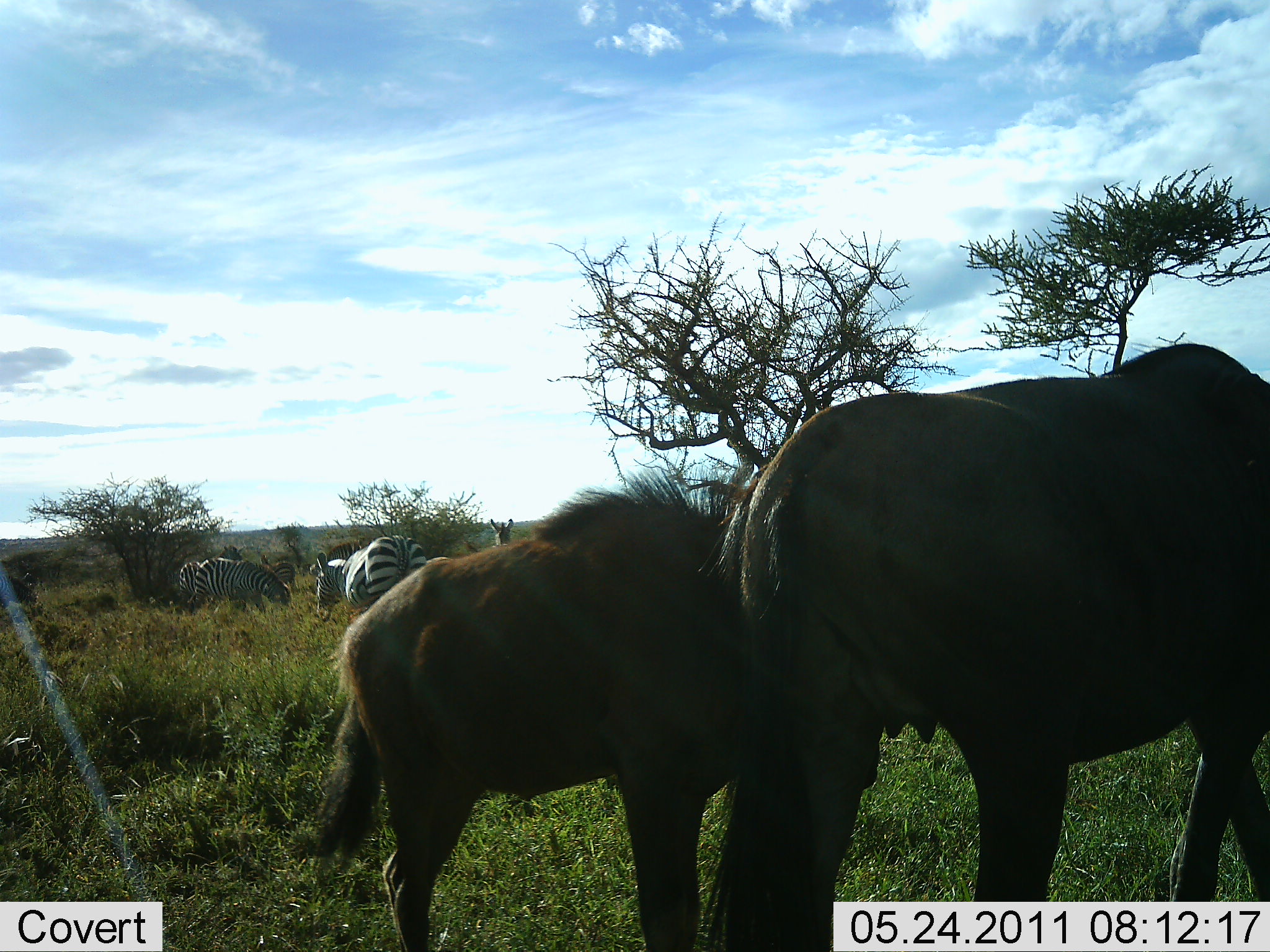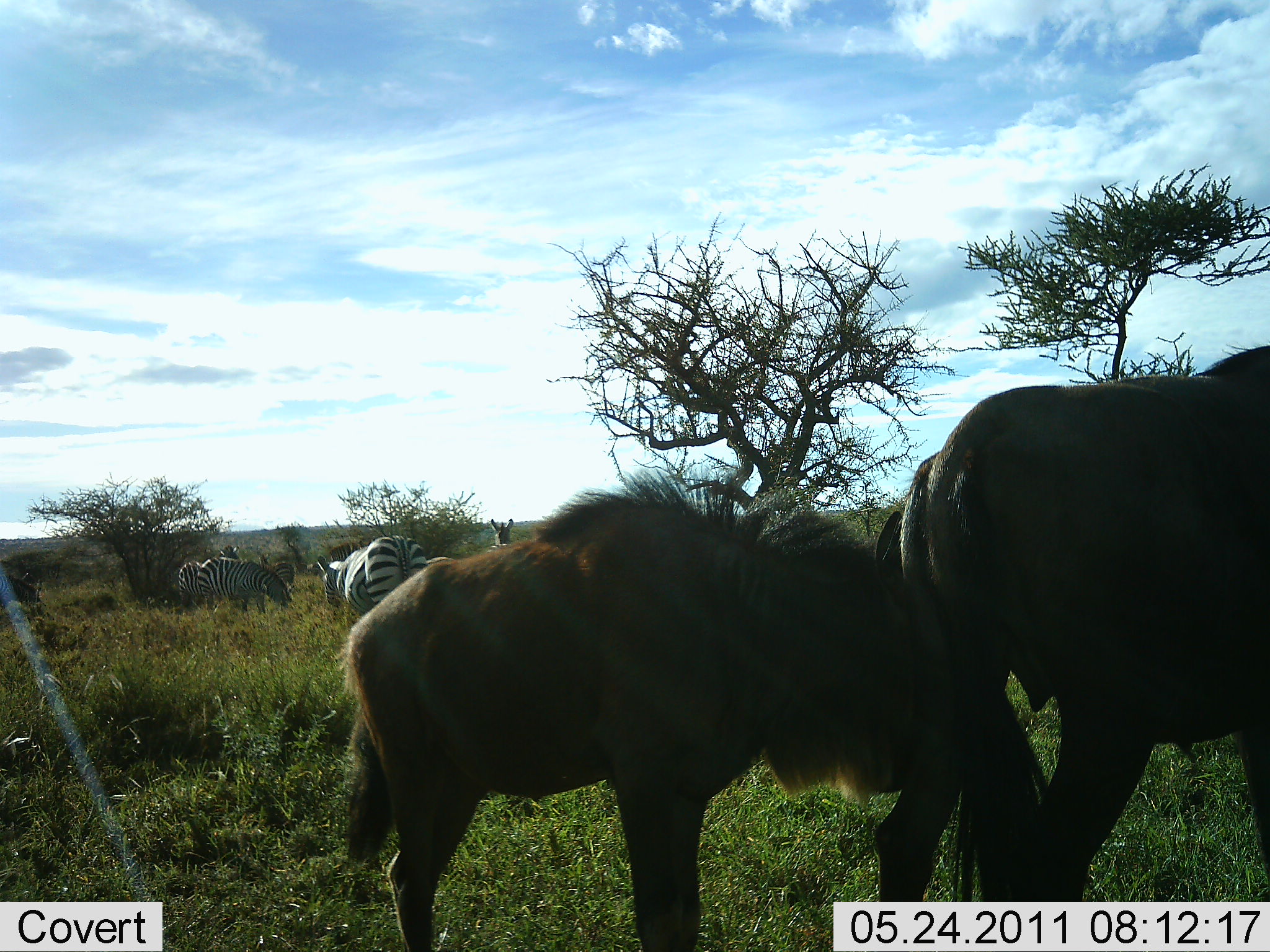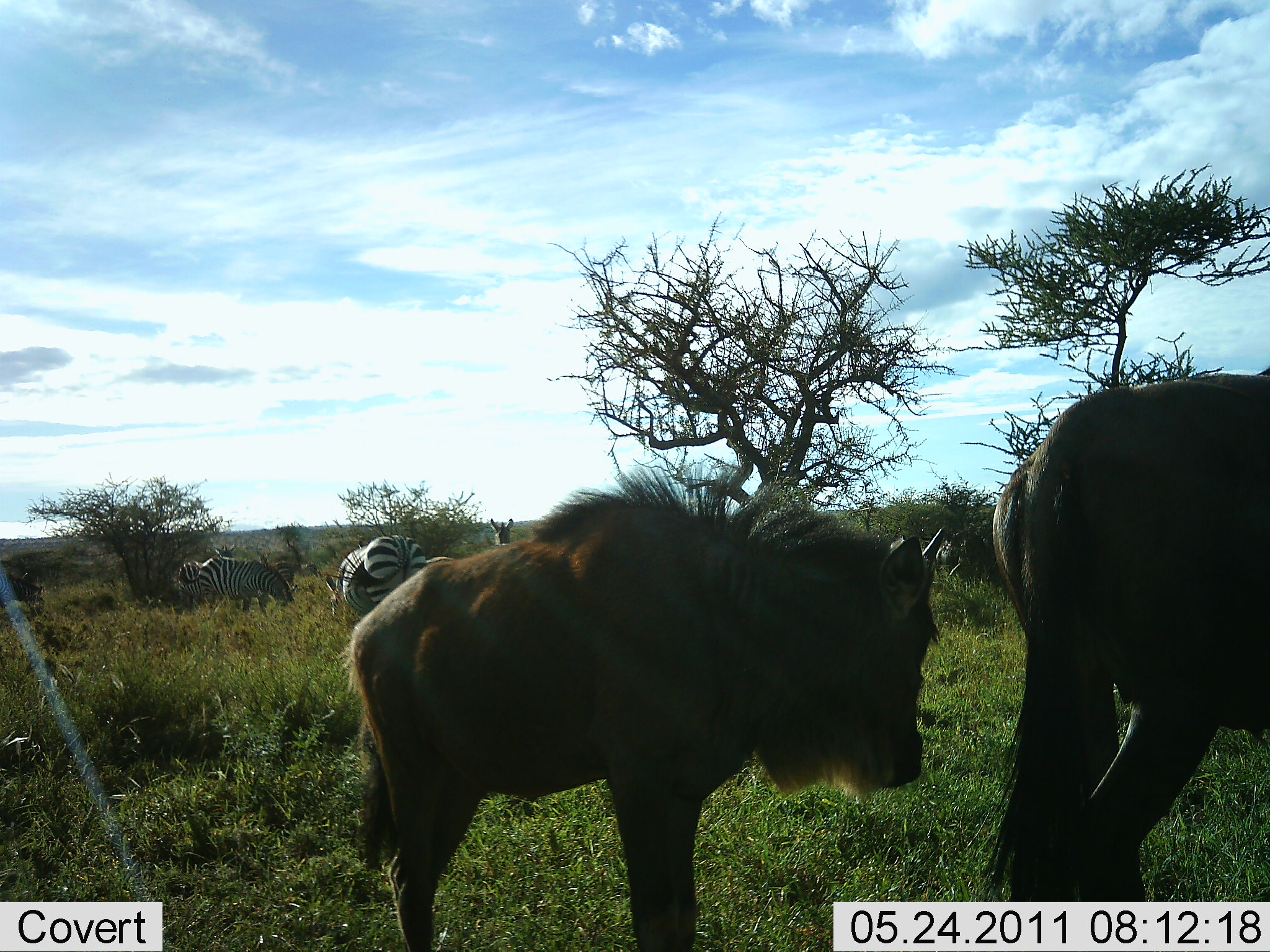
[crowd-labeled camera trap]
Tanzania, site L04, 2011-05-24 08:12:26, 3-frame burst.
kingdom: Animalia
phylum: Chordata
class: Mammalia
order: Artiodactyla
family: Bovidae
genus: Connochaetes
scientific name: Connochaetes taurinus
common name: blue wildebeest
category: wildebeest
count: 2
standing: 58%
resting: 0%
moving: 58%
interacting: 0%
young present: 50%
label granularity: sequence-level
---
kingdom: Animalia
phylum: Chordata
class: Mammalia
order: Perissodactyla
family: Equidae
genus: Equus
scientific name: Equus quagga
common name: plains zebra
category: zebra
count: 3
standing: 67%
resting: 0%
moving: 8%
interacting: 0%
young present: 0%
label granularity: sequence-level